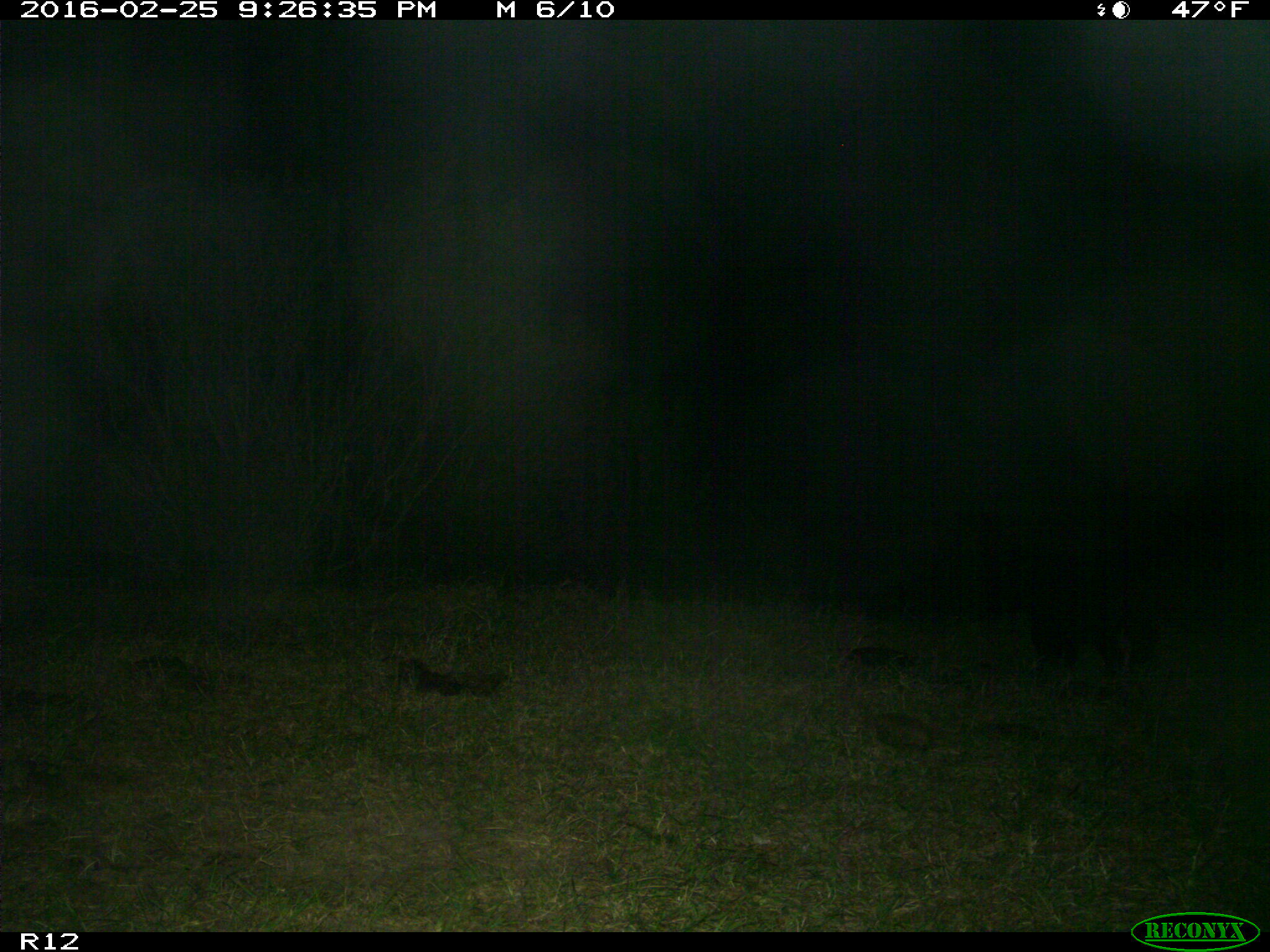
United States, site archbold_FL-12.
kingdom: Animalia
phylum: Chordata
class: Mammalia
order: Artiodactyla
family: Suidae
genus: Sus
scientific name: Sus scrofa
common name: wild boar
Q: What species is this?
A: Sus scrofa (wild boar).